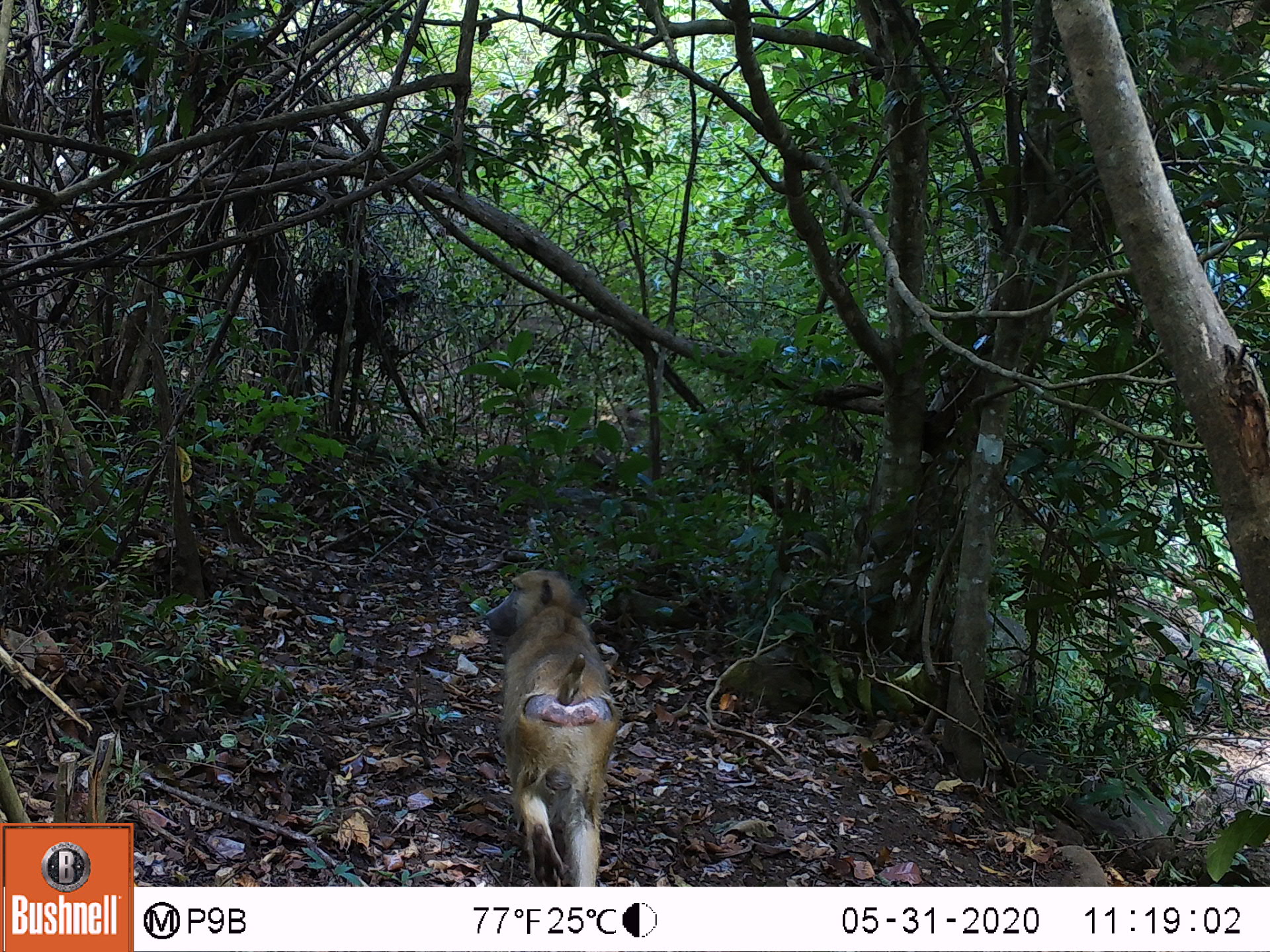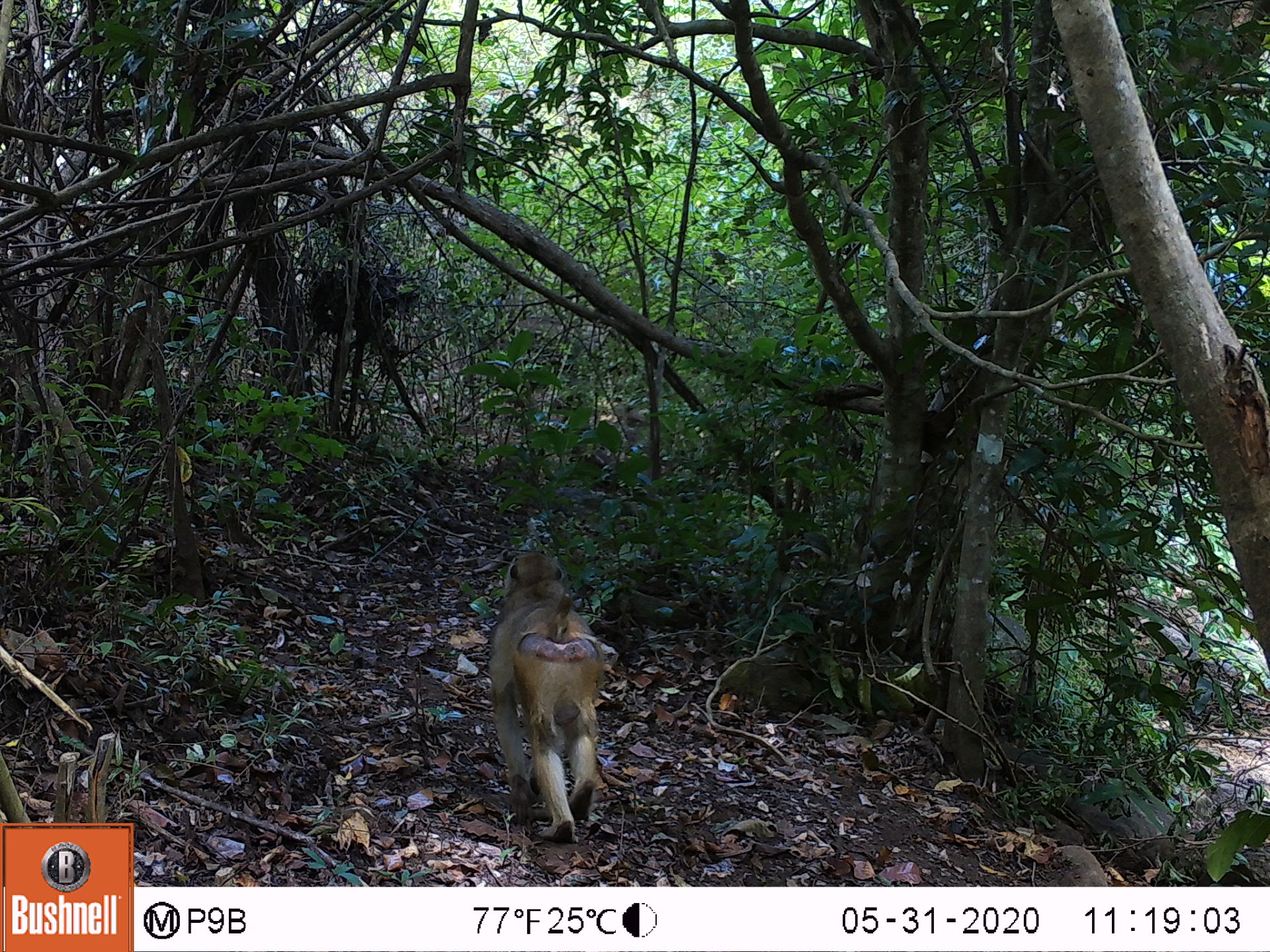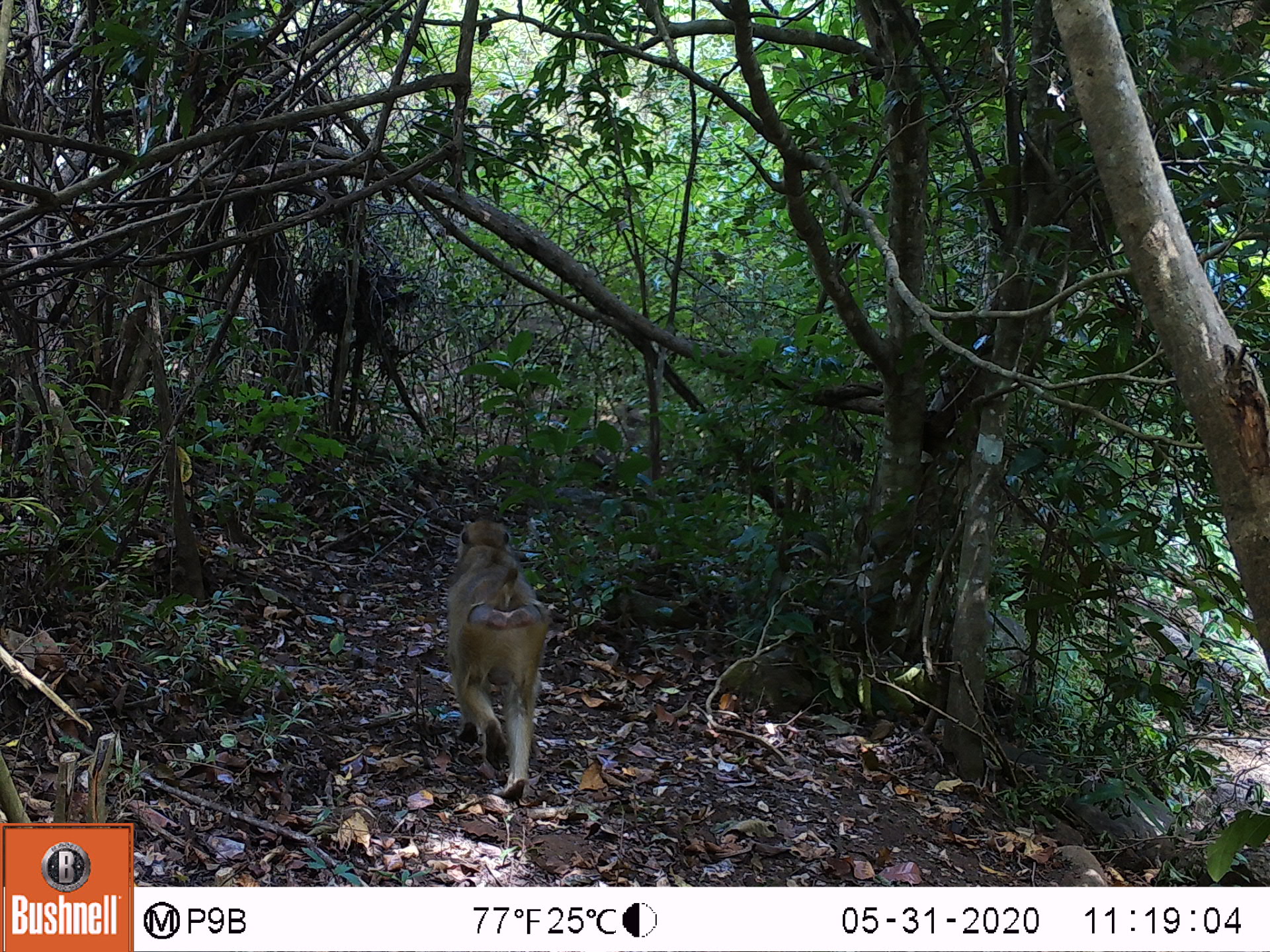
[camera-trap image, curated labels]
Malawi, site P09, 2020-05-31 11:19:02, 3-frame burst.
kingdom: Animalia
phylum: Chordata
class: Mammalia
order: Primates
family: Cercopithecidae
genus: Papio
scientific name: Papio cynocephalus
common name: yellow baboon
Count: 1.